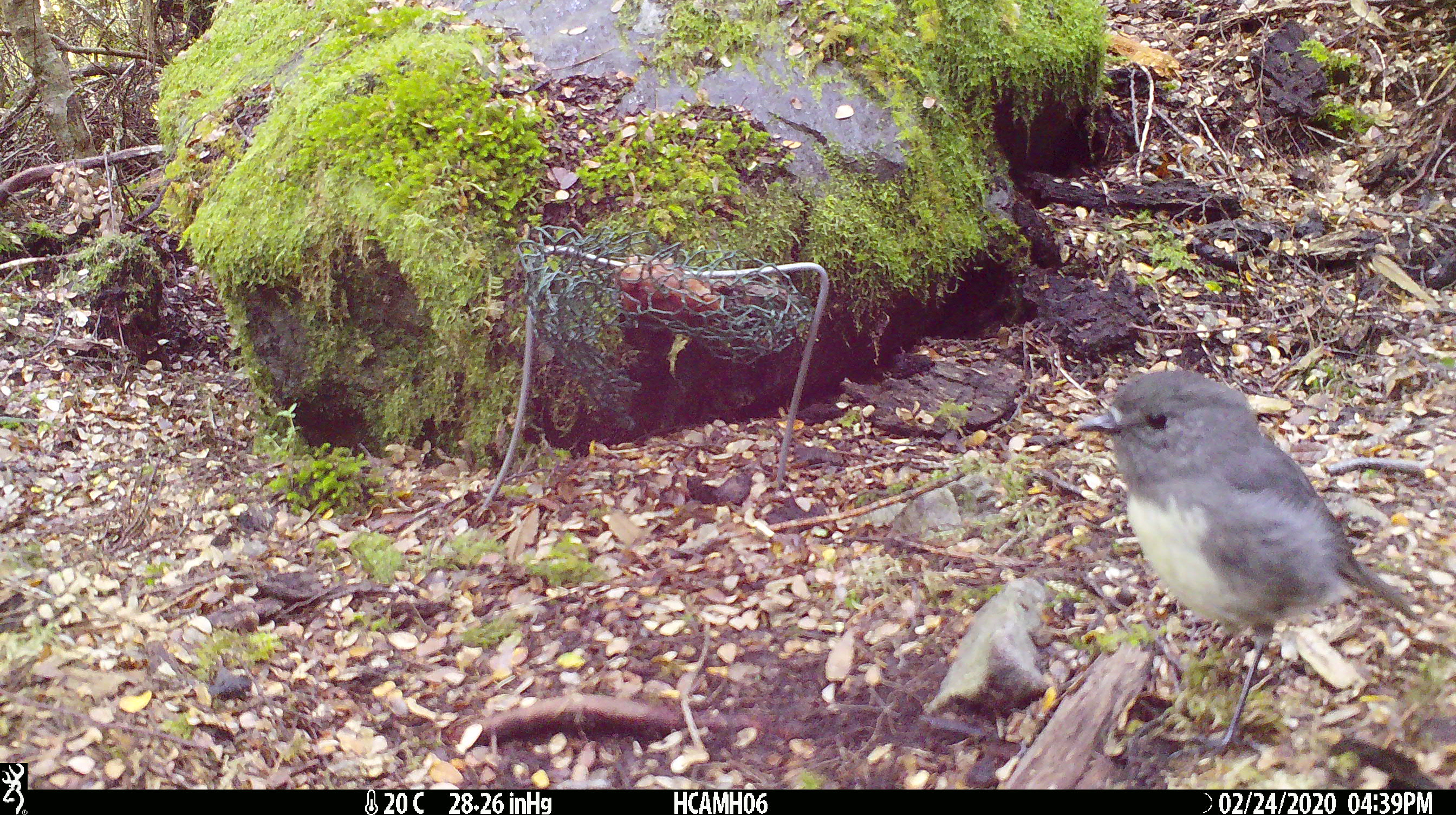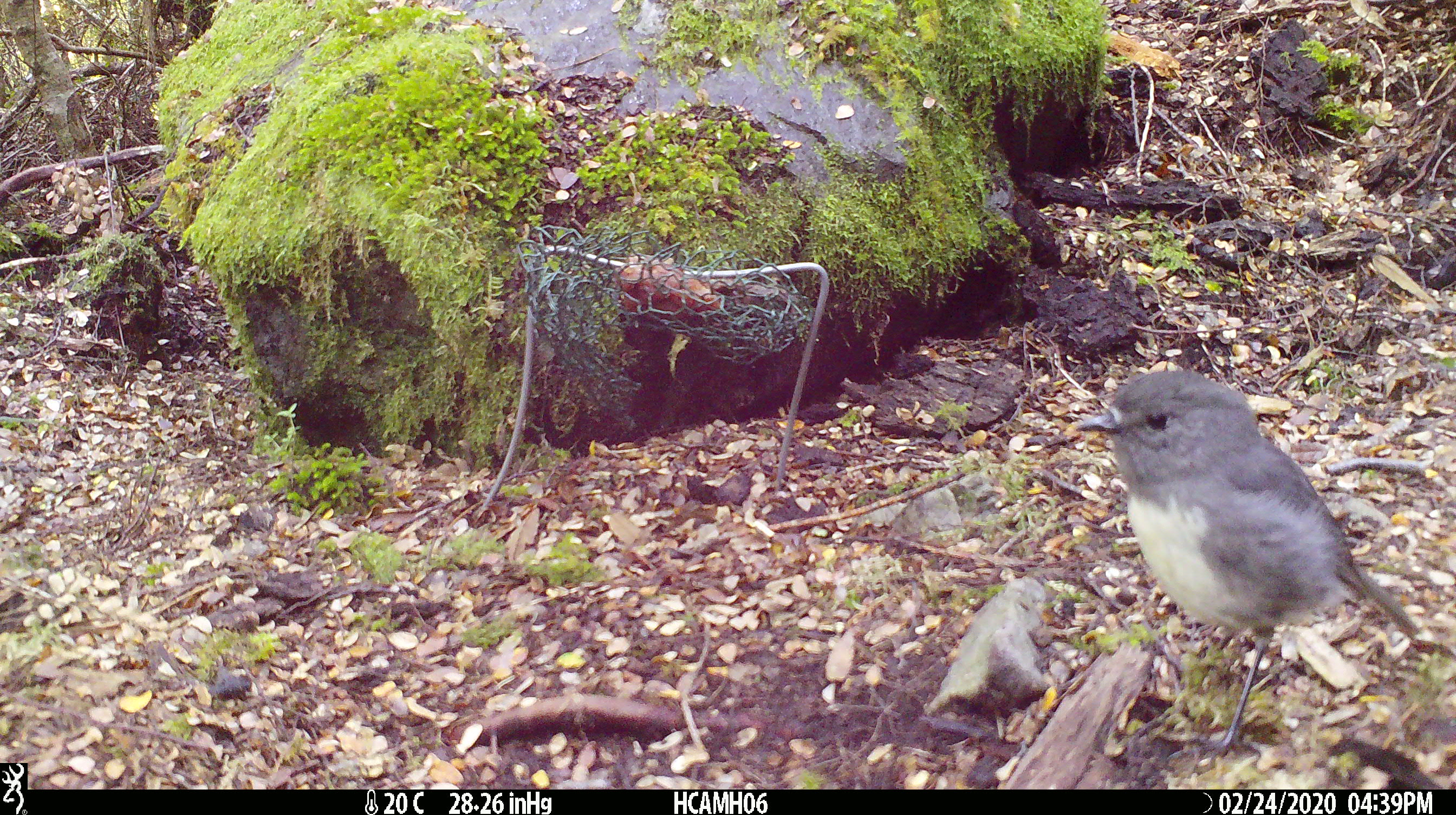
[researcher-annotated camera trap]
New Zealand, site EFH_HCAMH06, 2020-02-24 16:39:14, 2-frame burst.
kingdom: Animalia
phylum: Chordata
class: Aves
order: Passeriformes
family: Petroicidae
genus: Petroica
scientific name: Petroica australis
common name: new zealand robin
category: robin